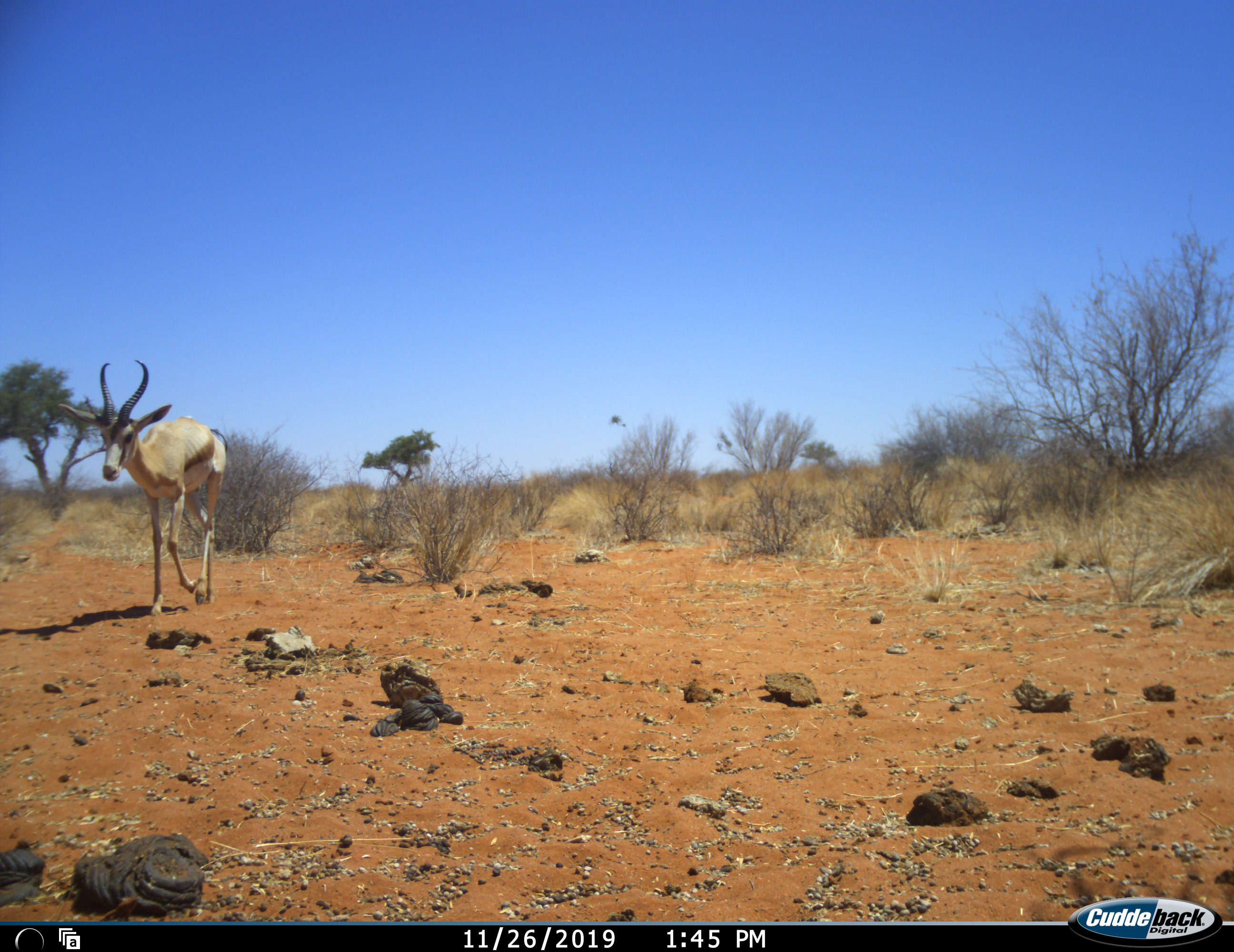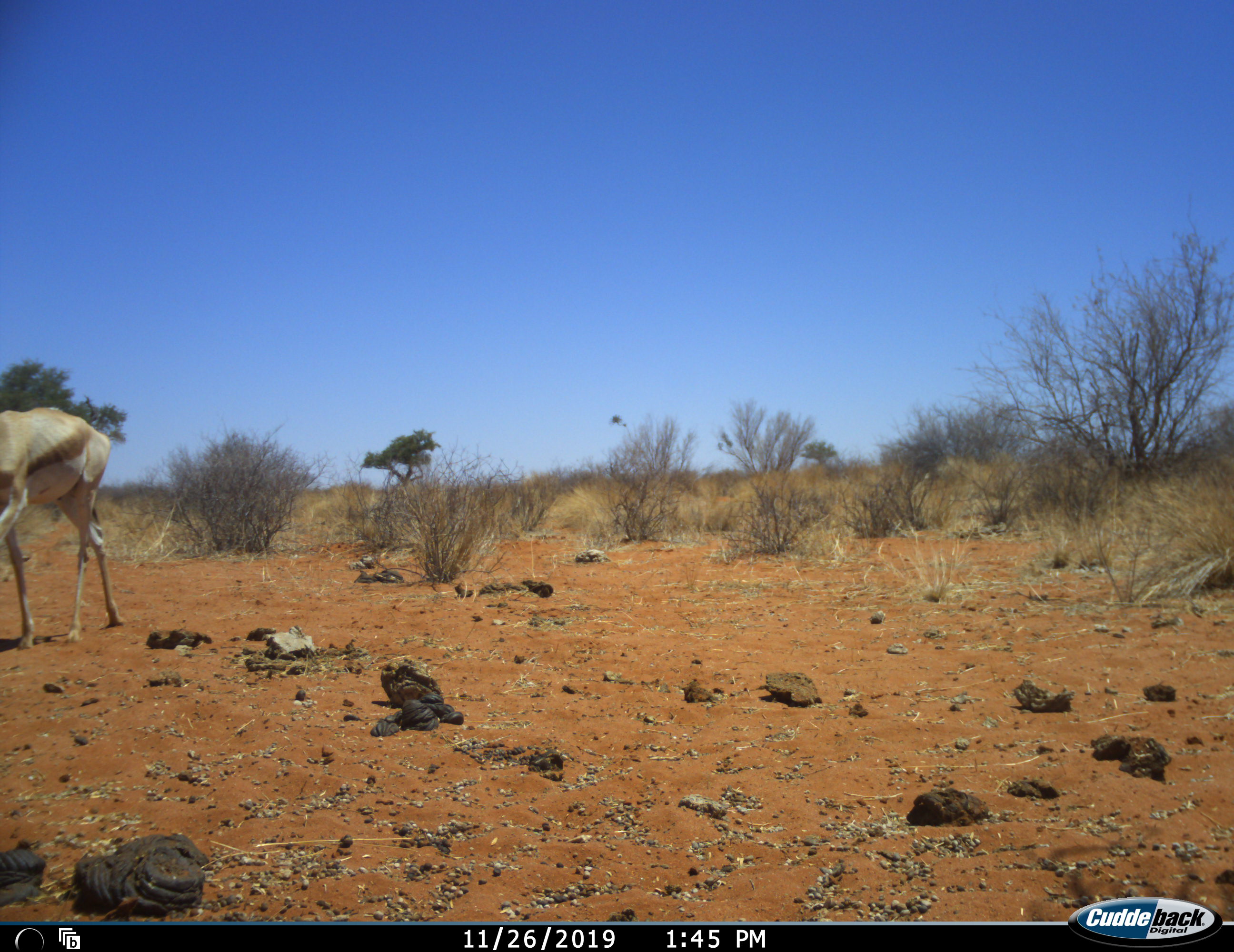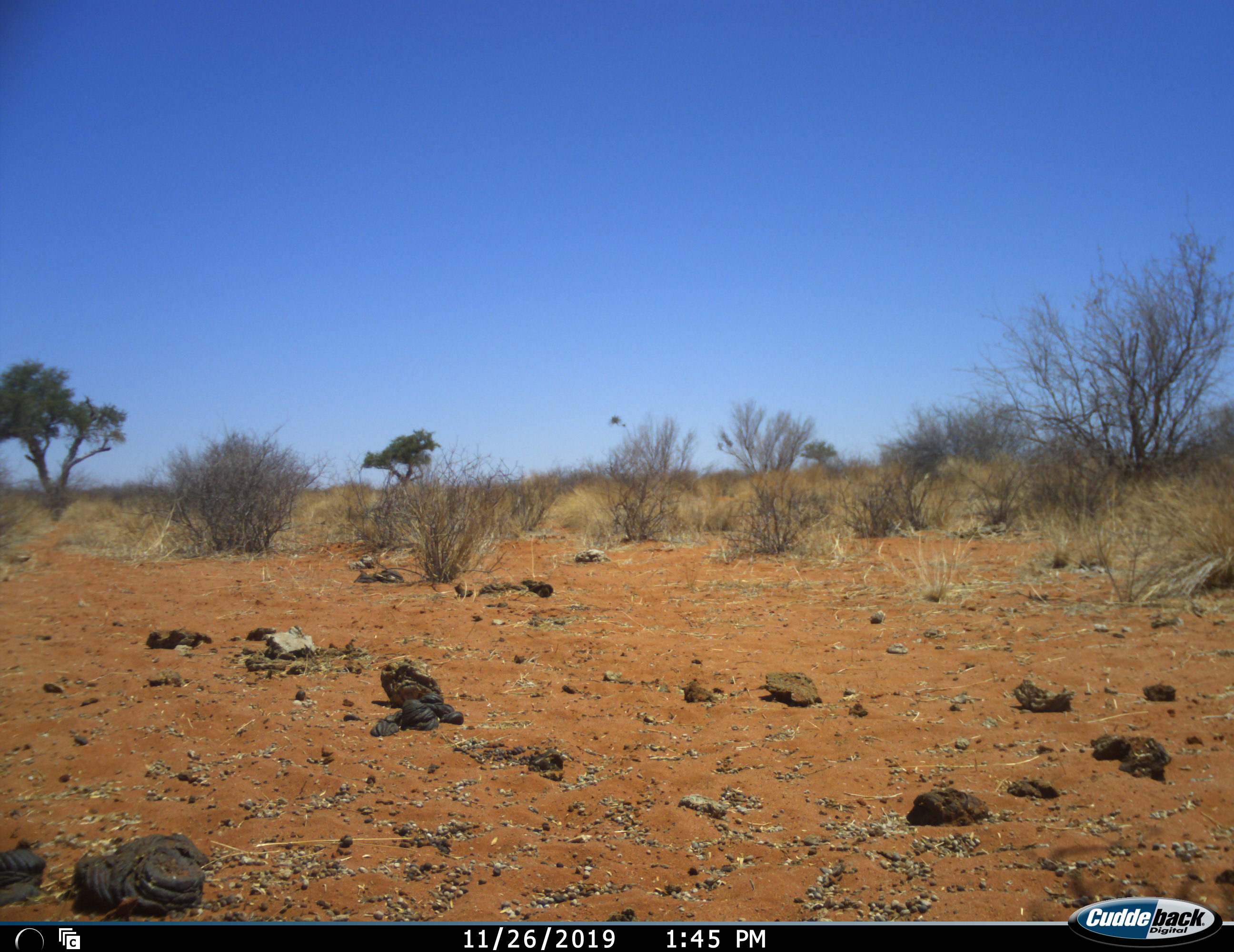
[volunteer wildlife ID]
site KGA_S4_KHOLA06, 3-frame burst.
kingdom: Animalia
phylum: Chordata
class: Mammalia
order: Artiodactyla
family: Bovidae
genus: Antidorcas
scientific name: Antidorcas marsupialis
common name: springbok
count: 1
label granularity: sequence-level